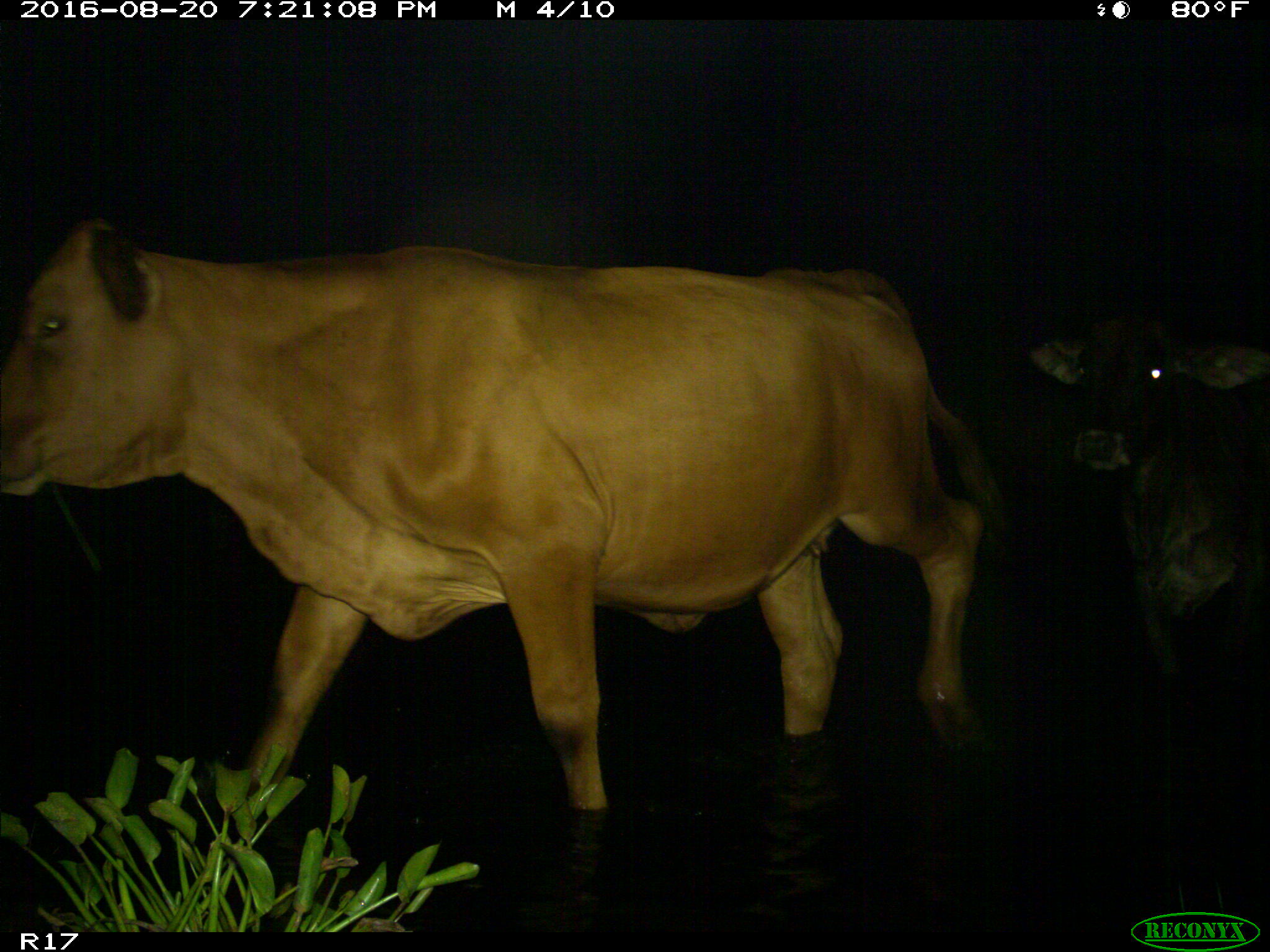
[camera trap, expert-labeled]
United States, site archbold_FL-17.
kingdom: Animalia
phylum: Chordata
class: Mammalia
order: Artiodactyla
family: Bovidae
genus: Bos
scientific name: Bos taurus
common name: domestic cow